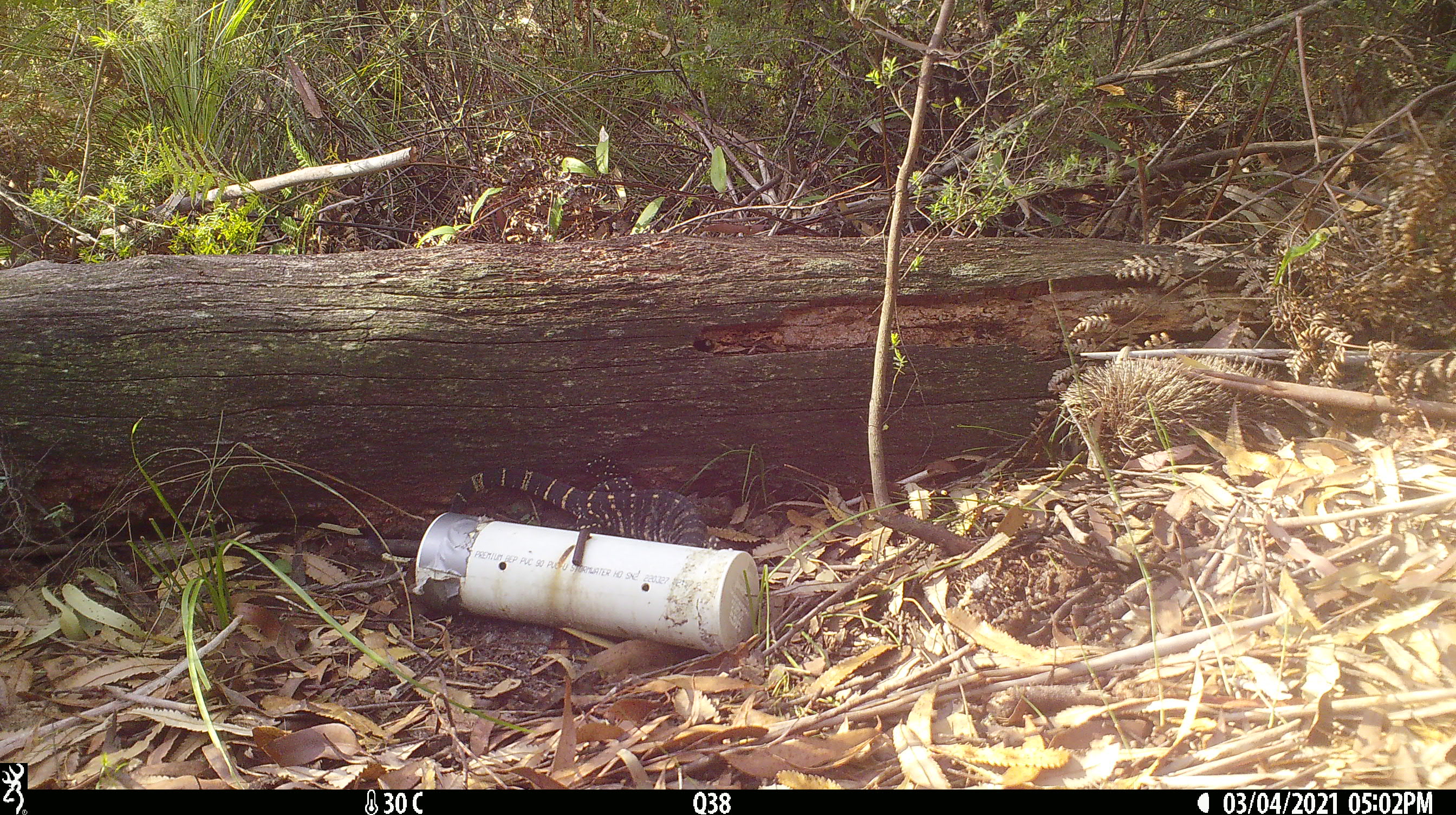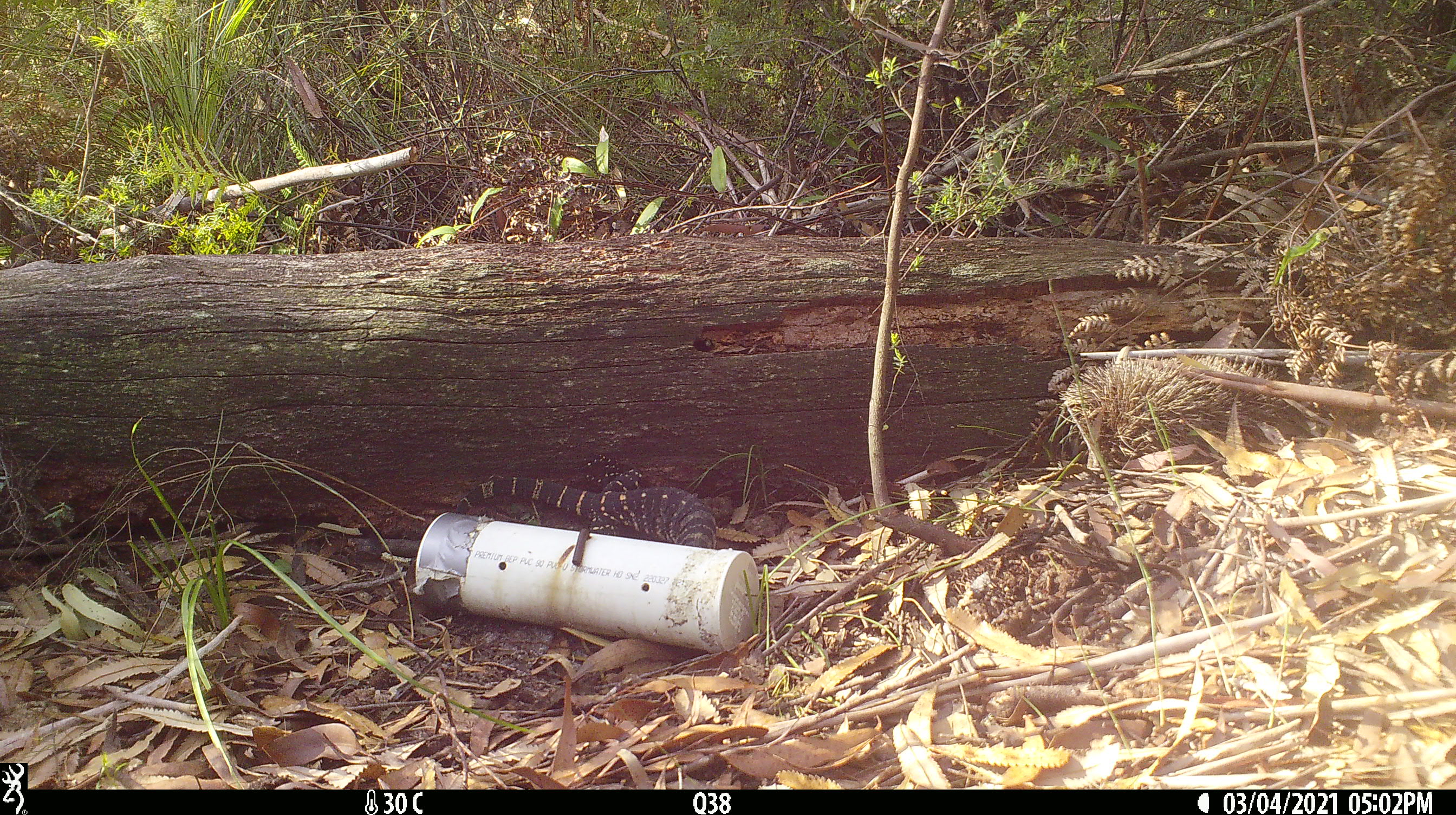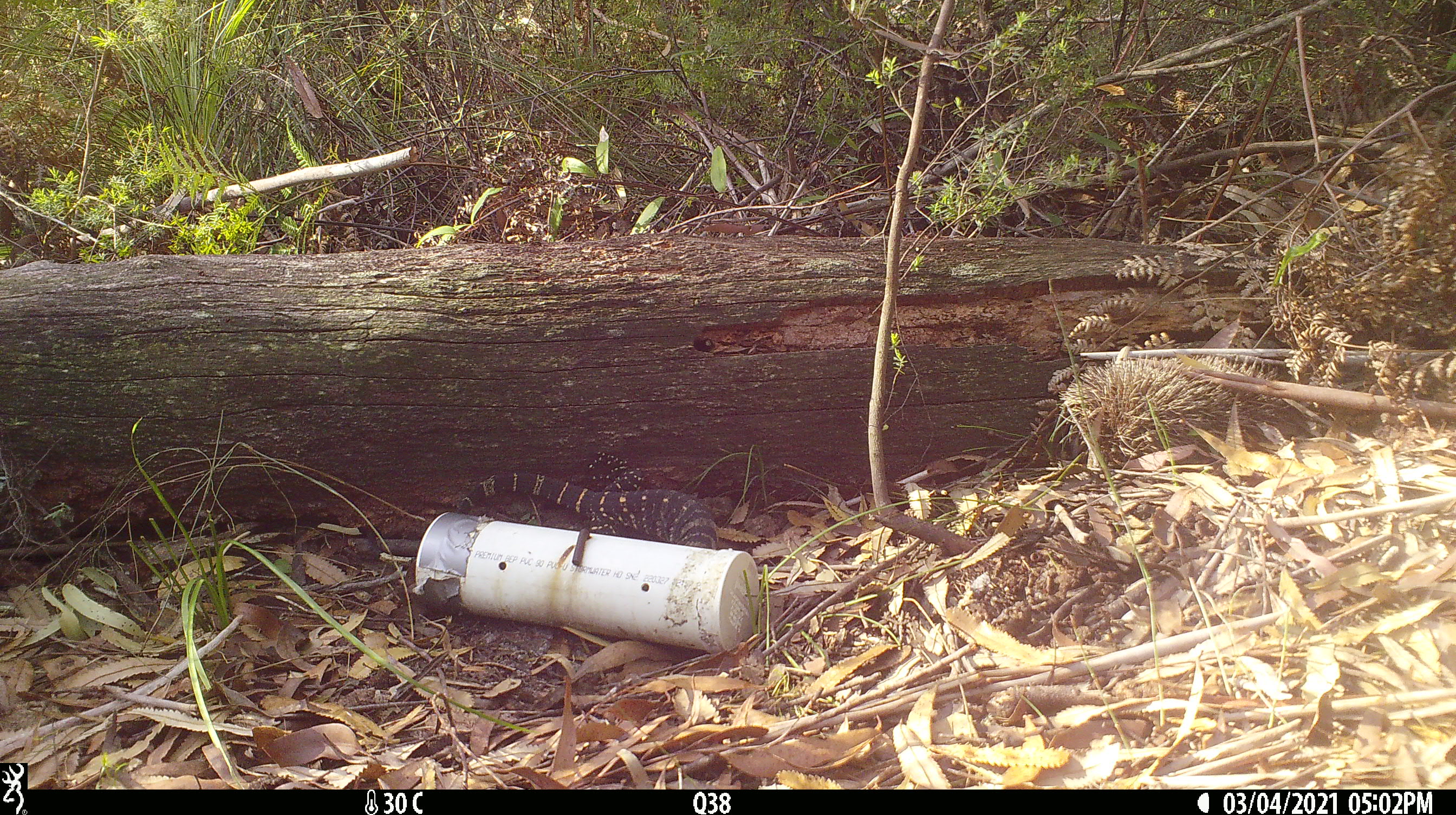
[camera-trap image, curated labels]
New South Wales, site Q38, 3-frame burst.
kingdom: Animalia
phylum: Chordata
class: Reptilia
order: Squamata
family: Varanidae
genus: Varanus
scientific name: Varanus varius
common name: lace monitor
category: goanna